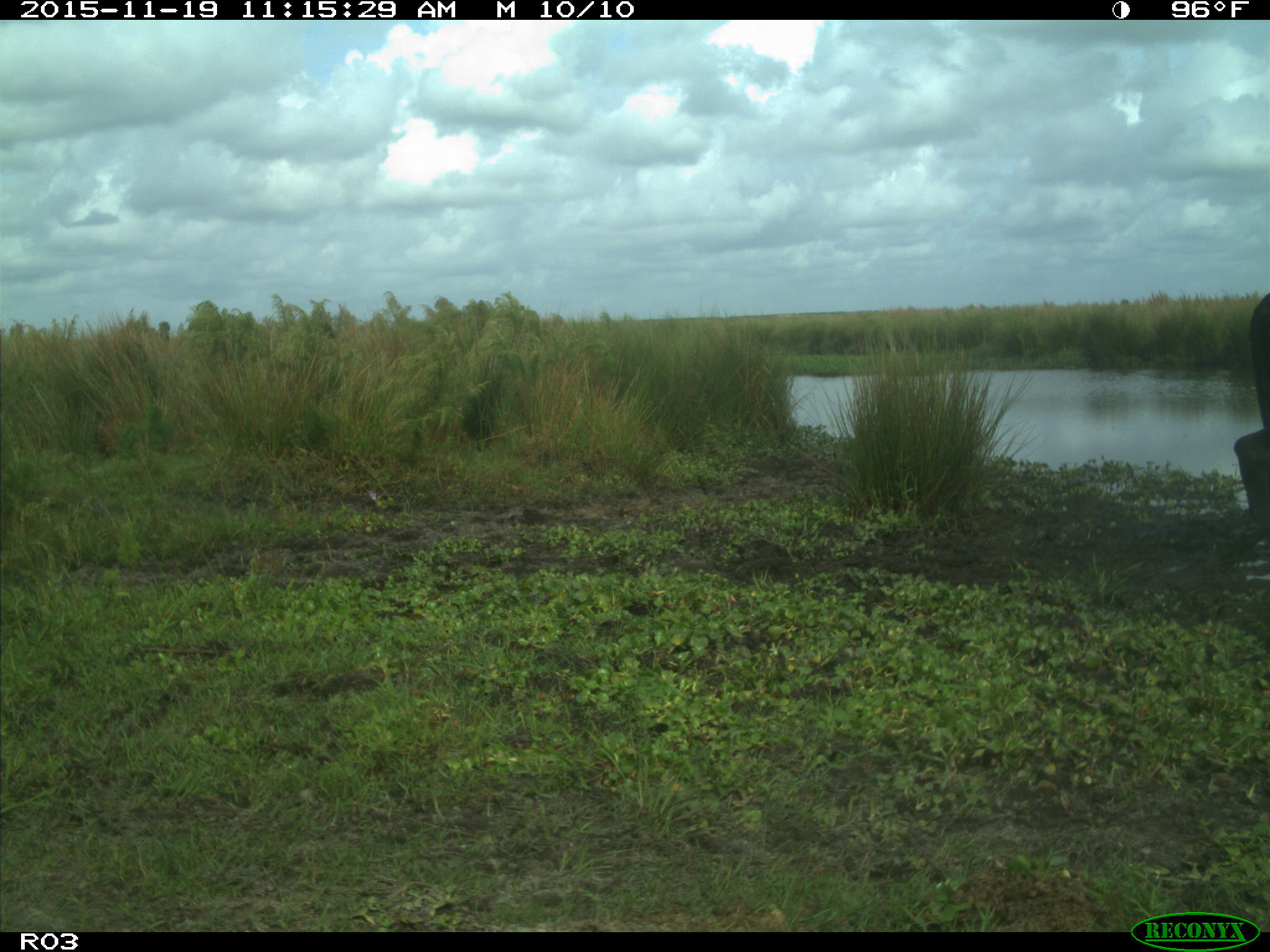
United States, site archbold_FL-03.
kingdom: Animalia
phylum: Chordata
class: Mammalia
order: Artiodactyla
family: Bovidae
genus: Bos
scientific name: Bos taurus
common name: domestic cow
Bos taurus (domestic cow).